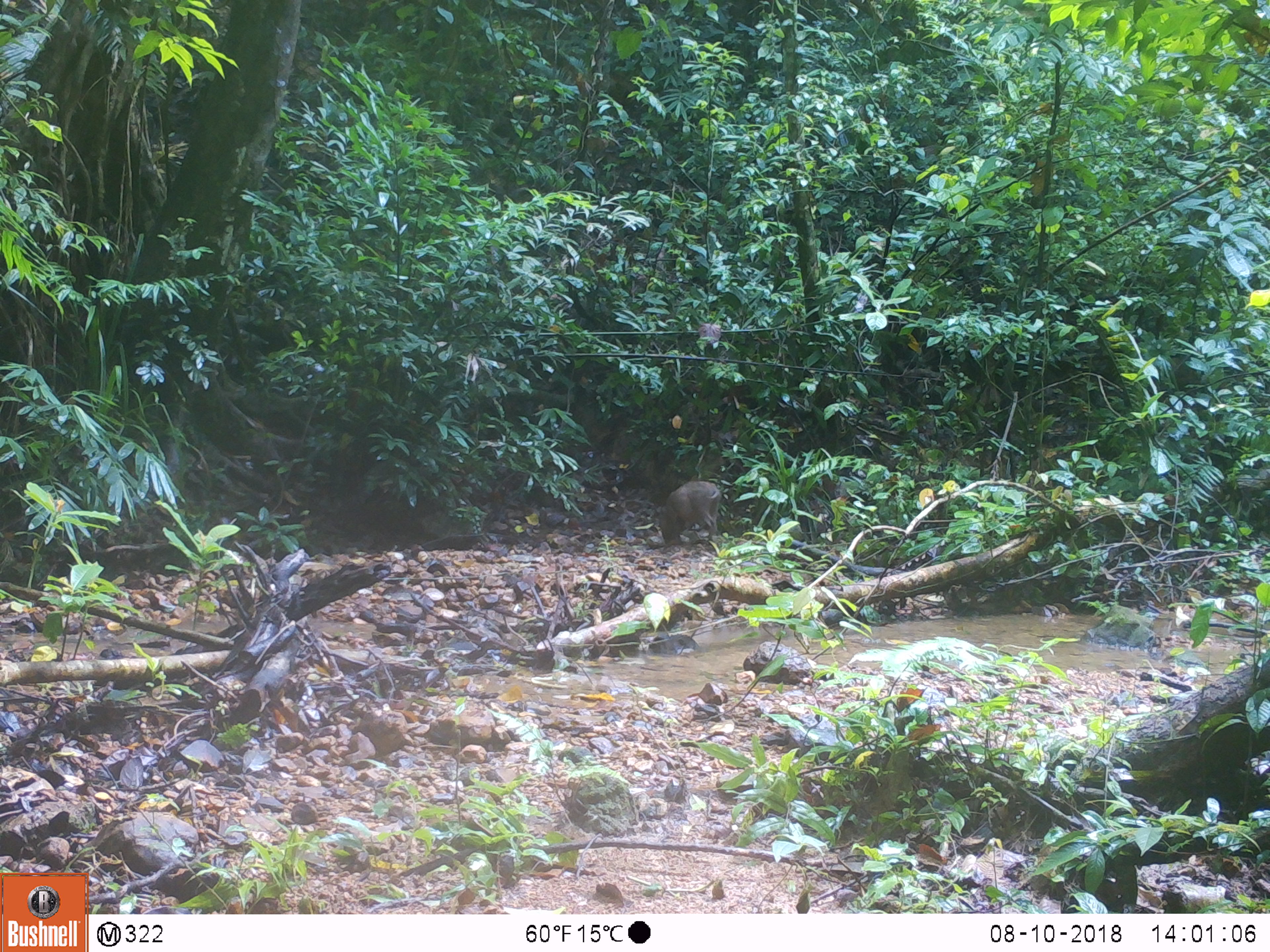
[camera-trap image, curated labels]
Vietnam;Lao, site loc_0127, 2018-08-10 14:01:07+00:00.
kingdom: Animalia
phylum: Chordata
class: Mammalia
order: Artiodactyla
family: Suidae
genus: Sus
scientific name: Sus scrofa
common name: eurasian wild pig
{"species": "eurasian wild pig (Sus scrofa)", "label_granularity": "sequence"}